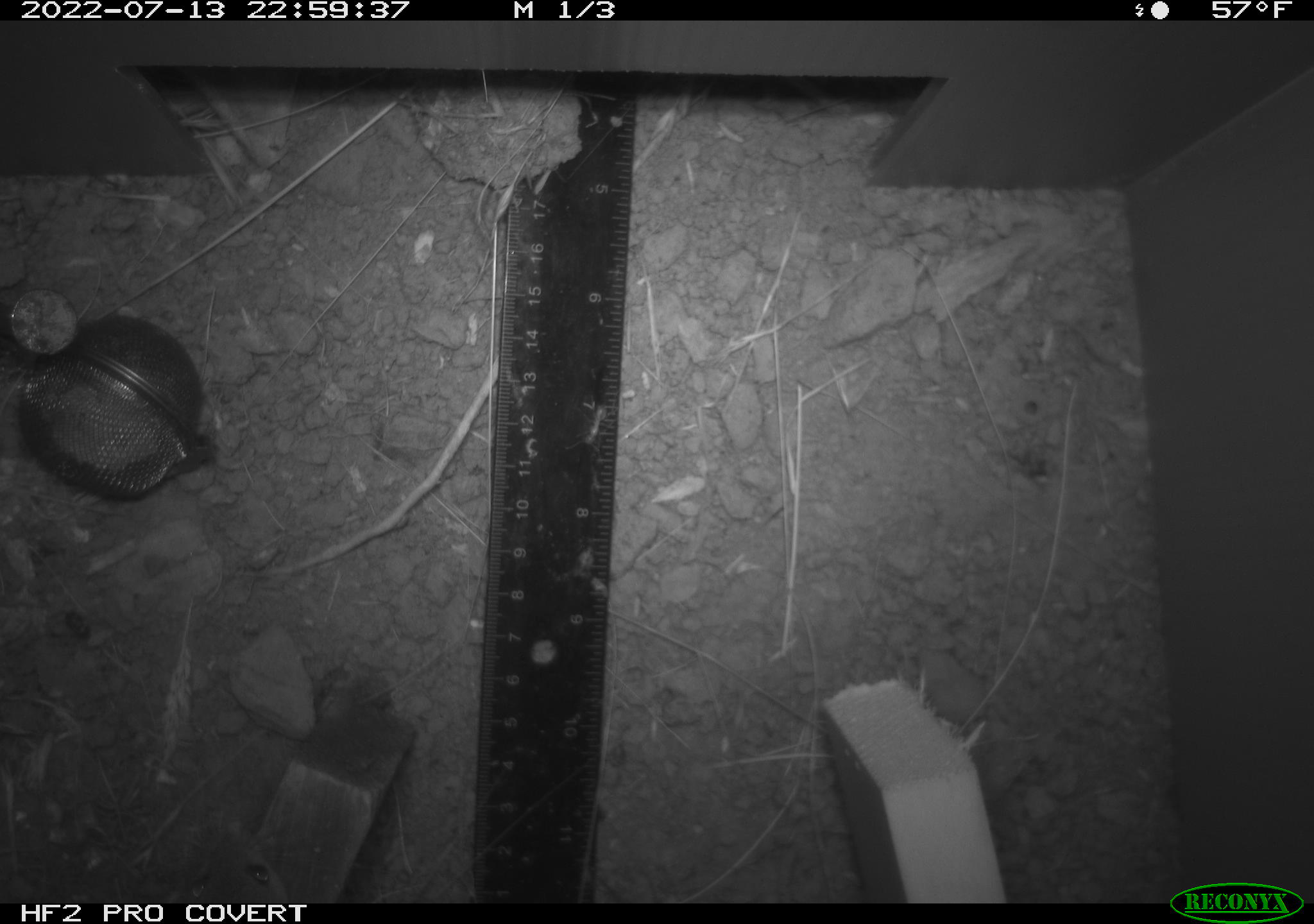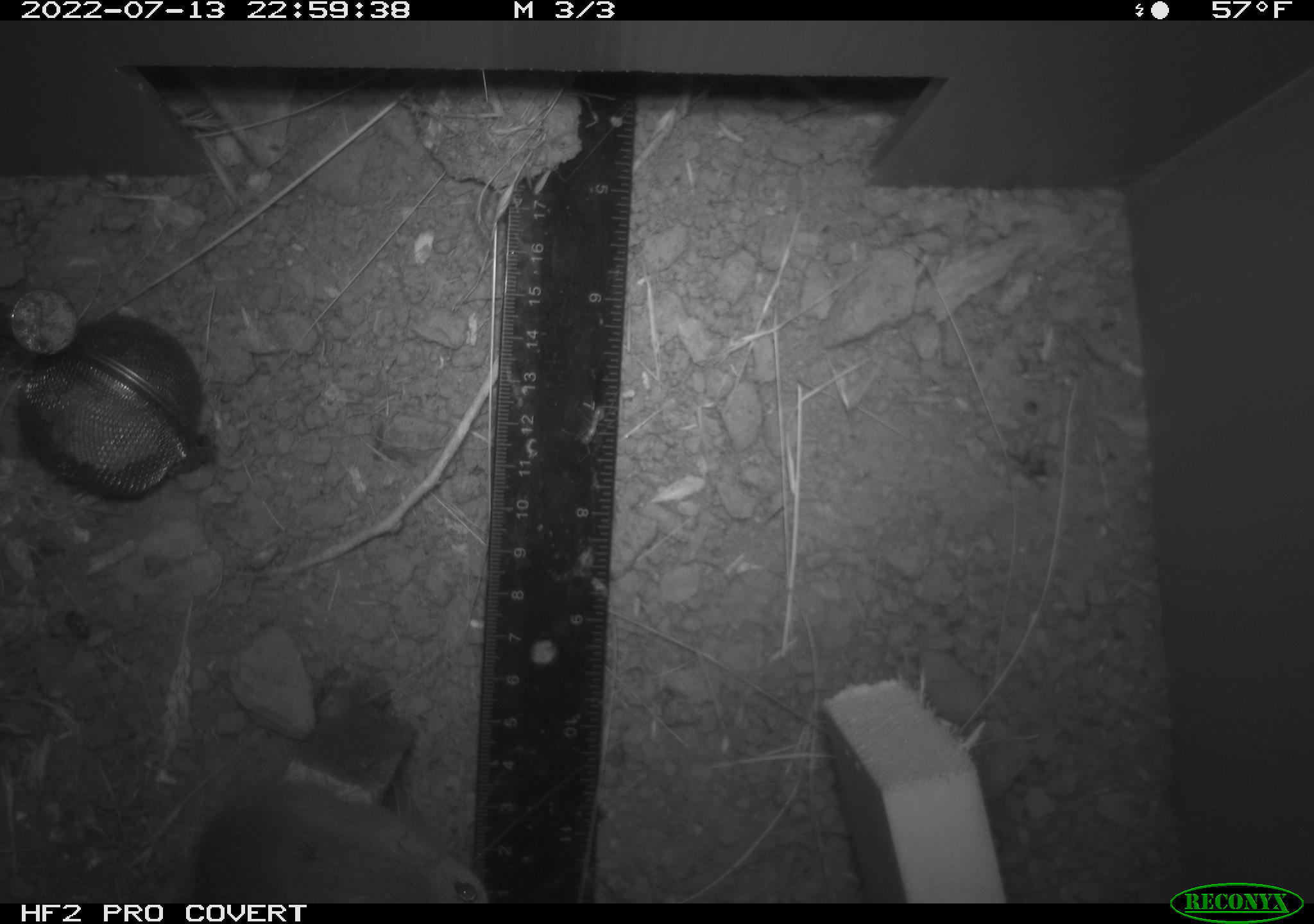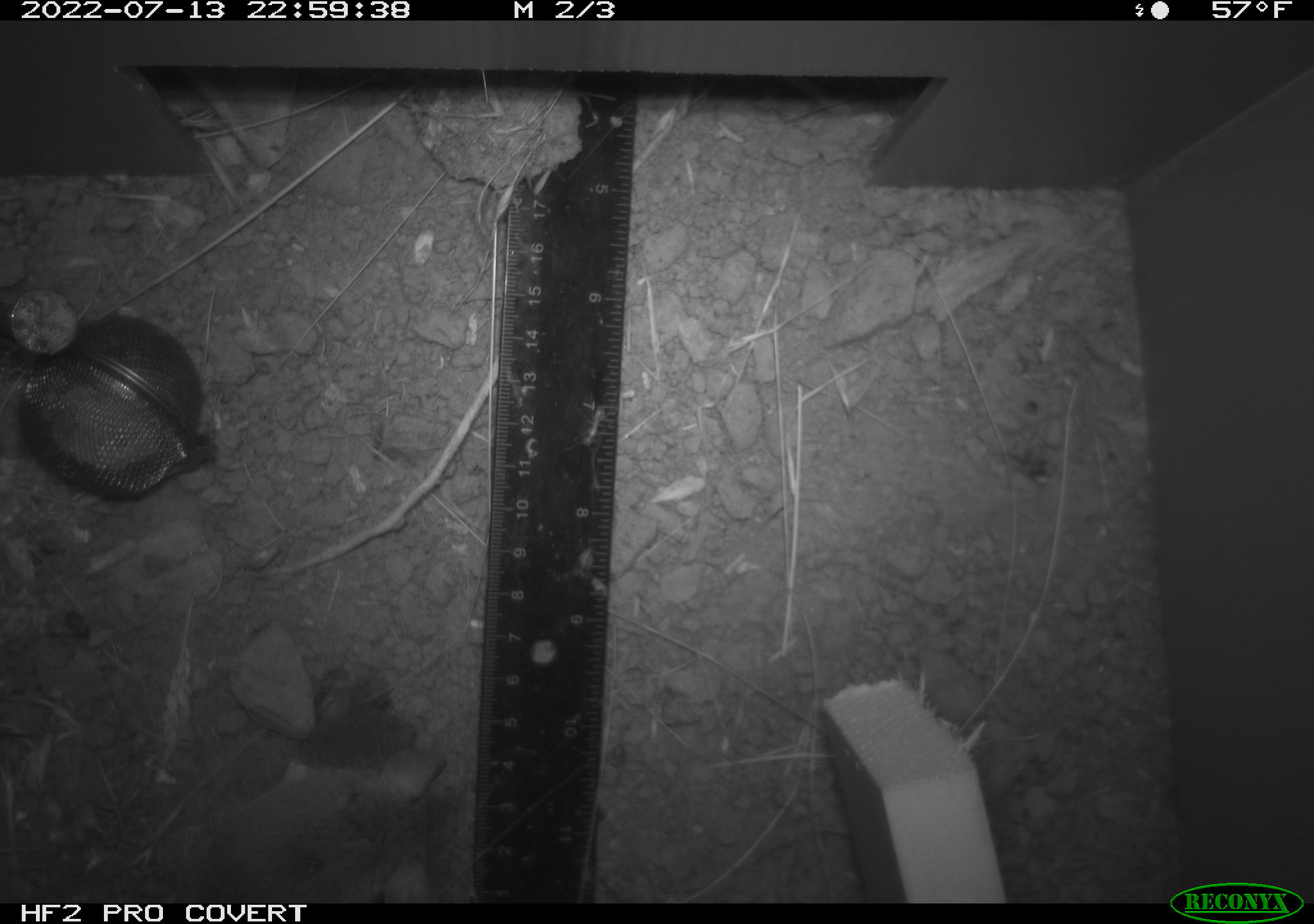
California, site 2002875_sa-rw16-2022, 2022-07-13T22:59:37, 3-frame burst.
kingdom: Animalia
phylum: Chordata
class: Mammalia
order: Rodentia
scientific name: Rodentia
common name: mouse species